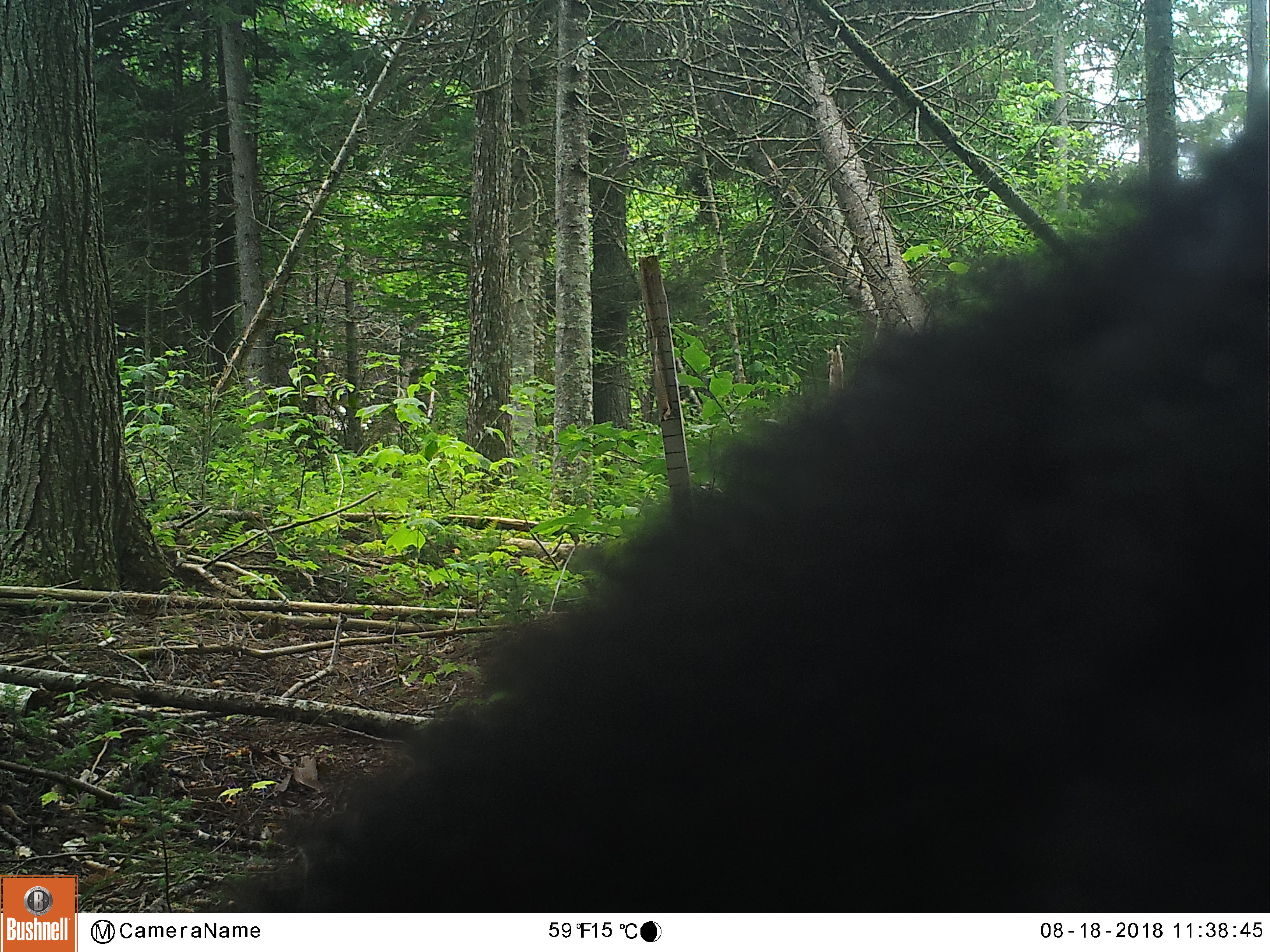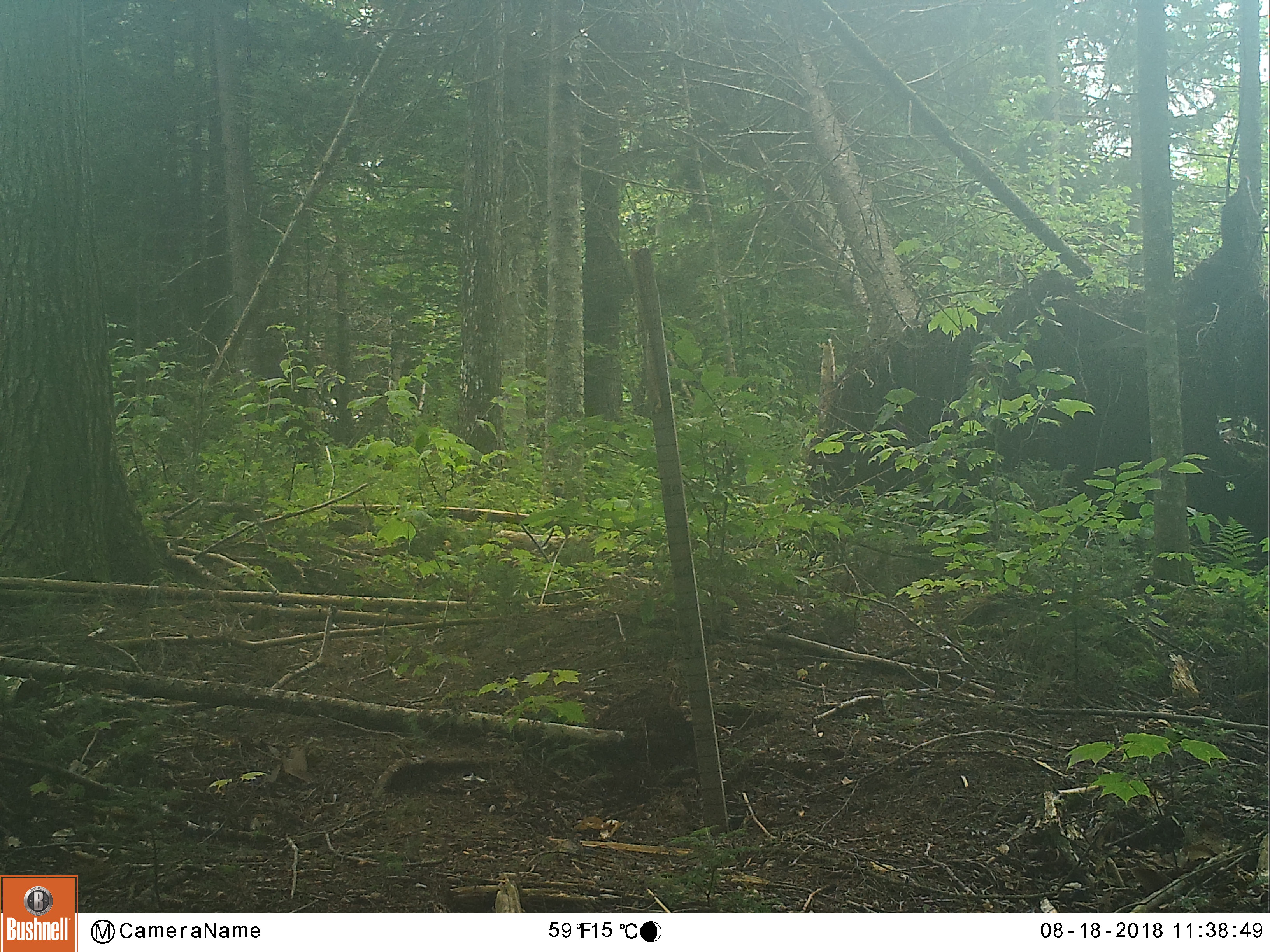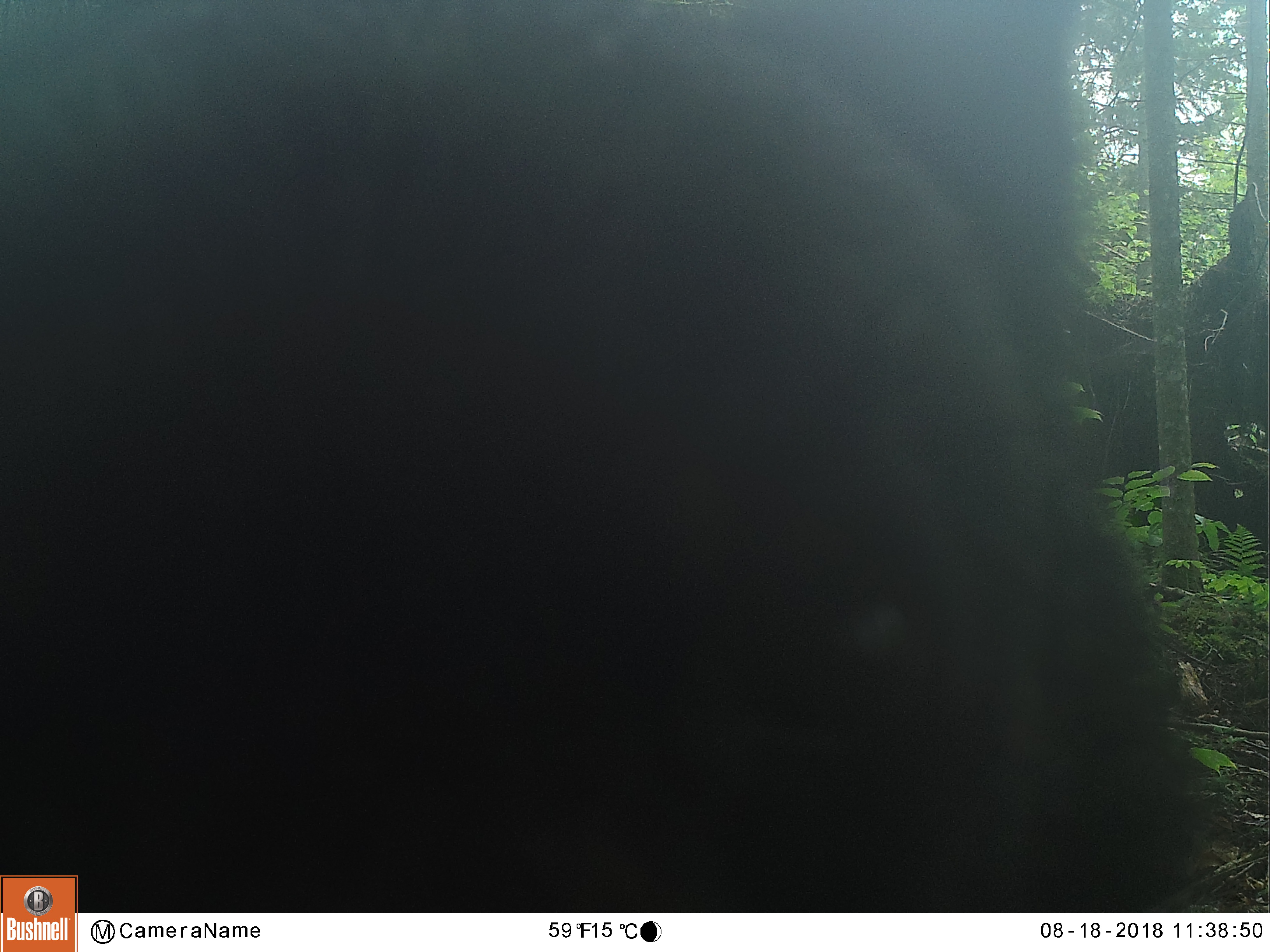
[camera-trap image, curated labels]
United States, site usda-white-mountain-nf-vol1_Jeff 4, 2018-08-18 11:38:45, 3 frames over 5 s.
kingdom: Animalia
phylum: Chordata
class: Mammalia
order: Carnivora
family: Ursidae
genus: Ursus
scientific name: Ursus americanus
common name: black bear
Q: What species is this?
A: Black bear (Ursus americanus).